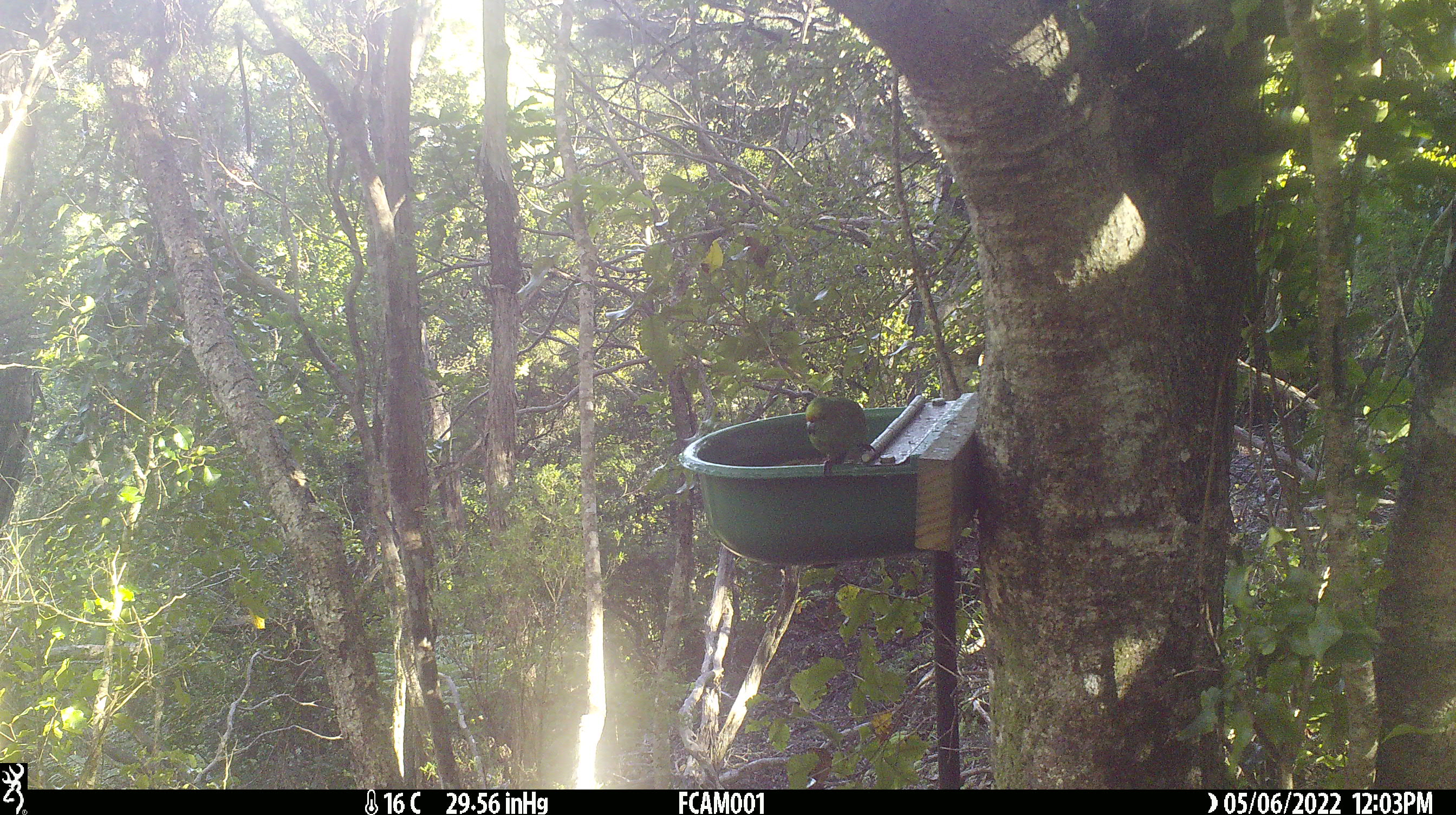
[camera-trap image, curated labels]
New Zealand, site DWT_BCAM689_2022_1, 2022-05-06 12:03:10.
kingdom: Animalia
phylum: Chordata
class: Aves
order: Psittaciformes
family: Psittaculidae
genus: Cyanoramphus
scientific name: Cyanoramphus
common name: parakeet